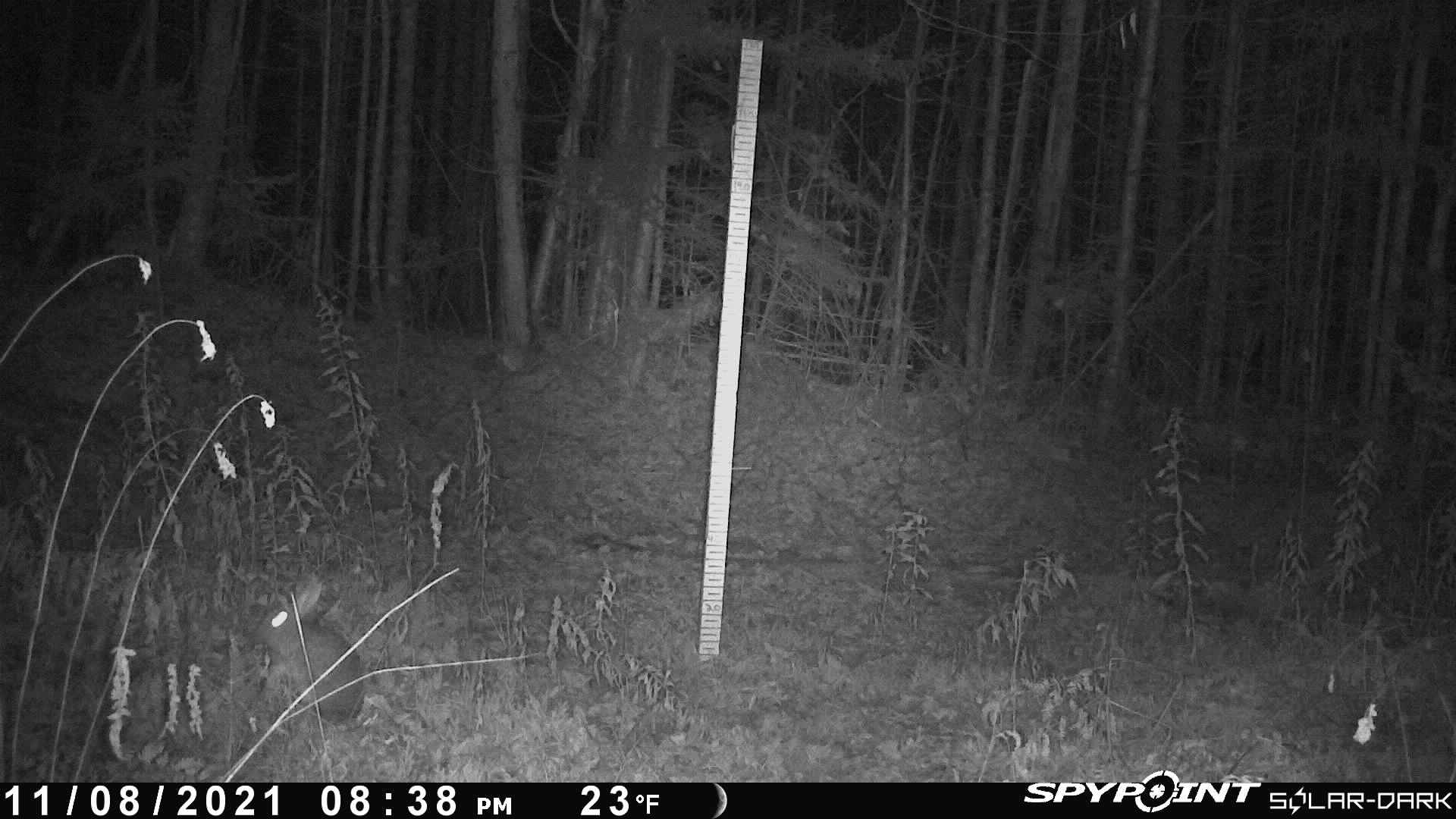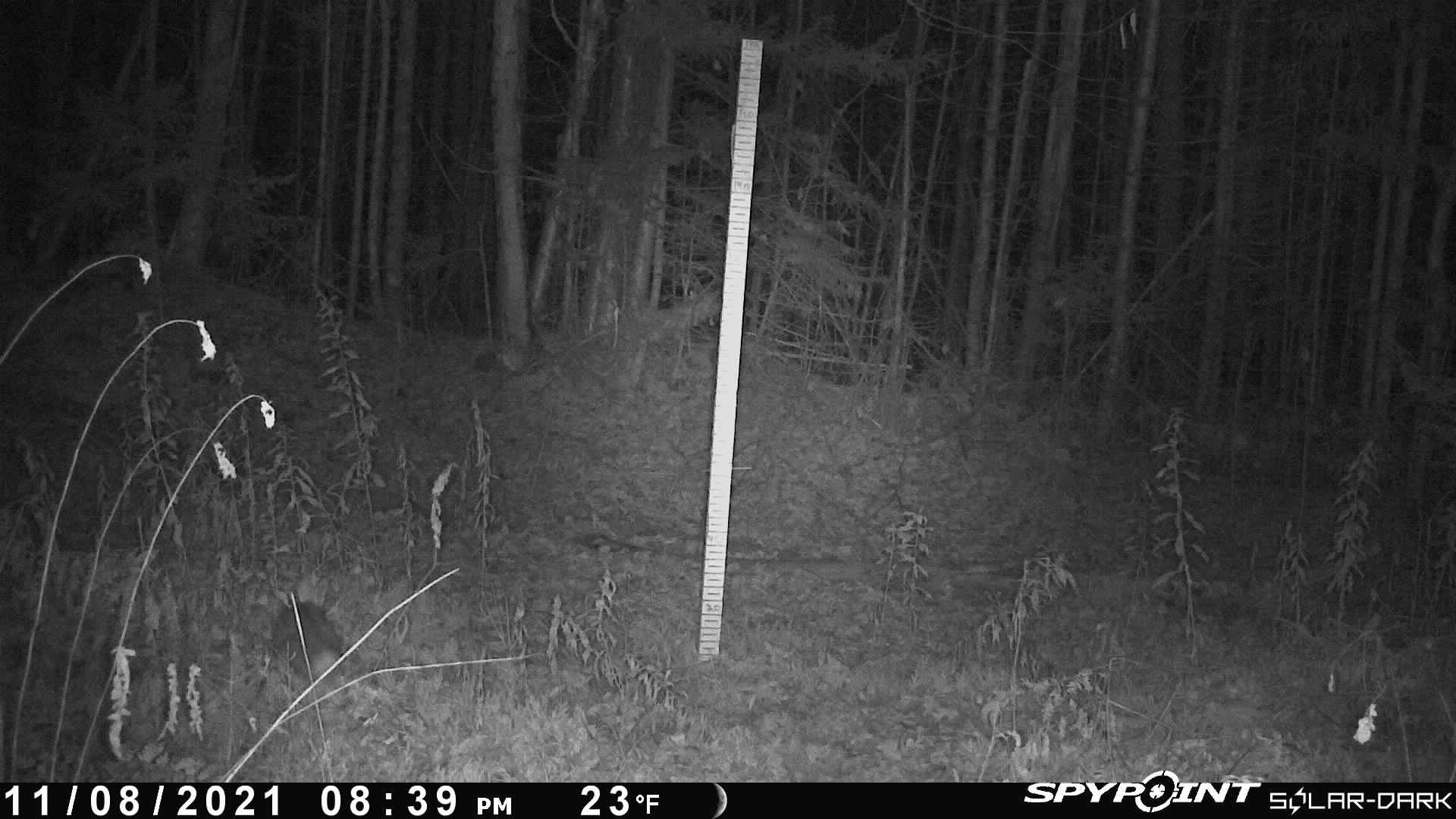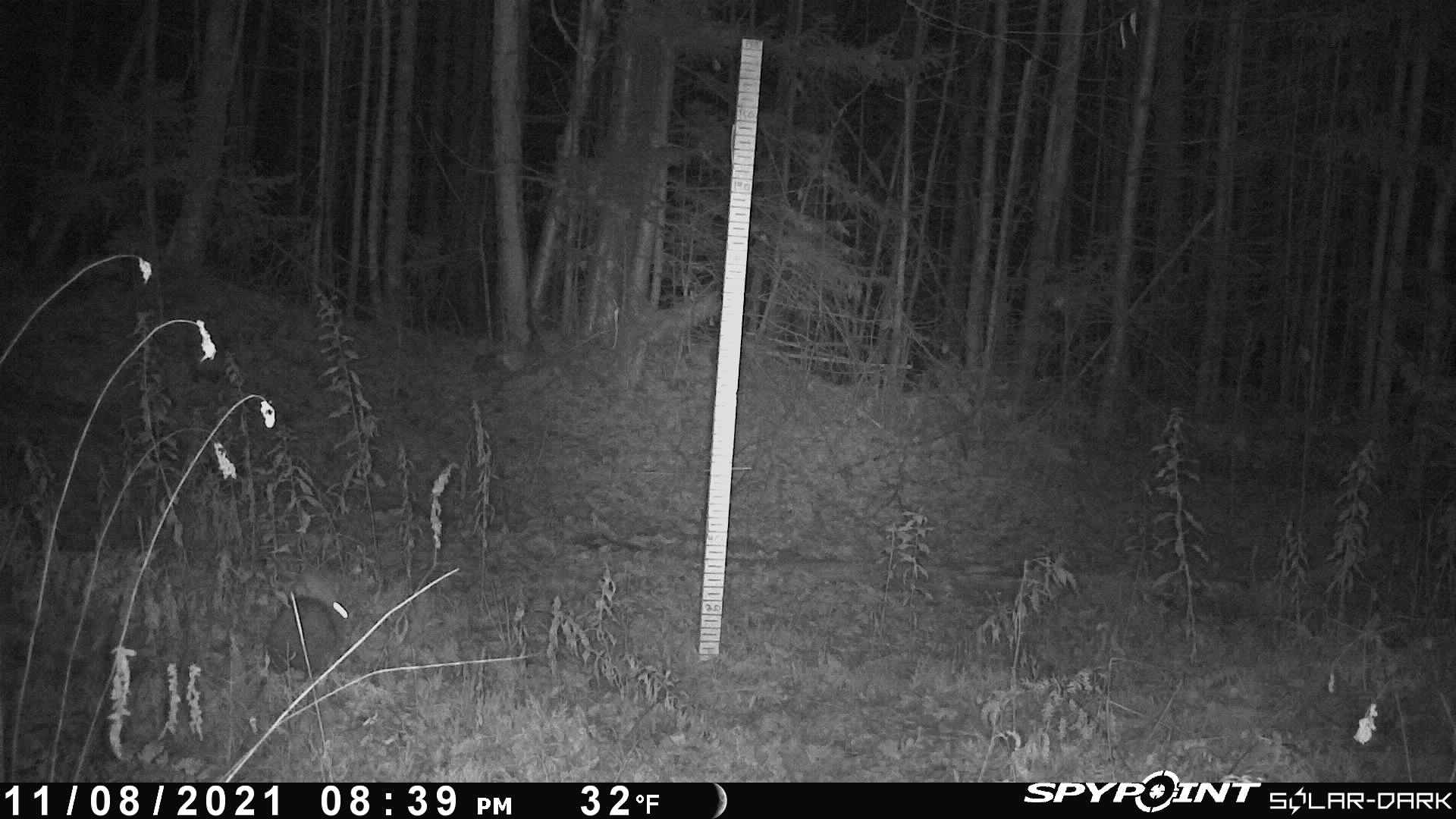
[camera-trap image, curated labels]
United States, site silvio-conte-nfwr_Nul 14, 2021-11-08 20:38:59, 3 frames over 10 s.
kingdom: Animalia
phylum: Chordata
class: Mammalia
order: Lagomorpha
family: Leporidae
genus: Lepus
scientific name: Lepus americanus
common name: snowshoe hare